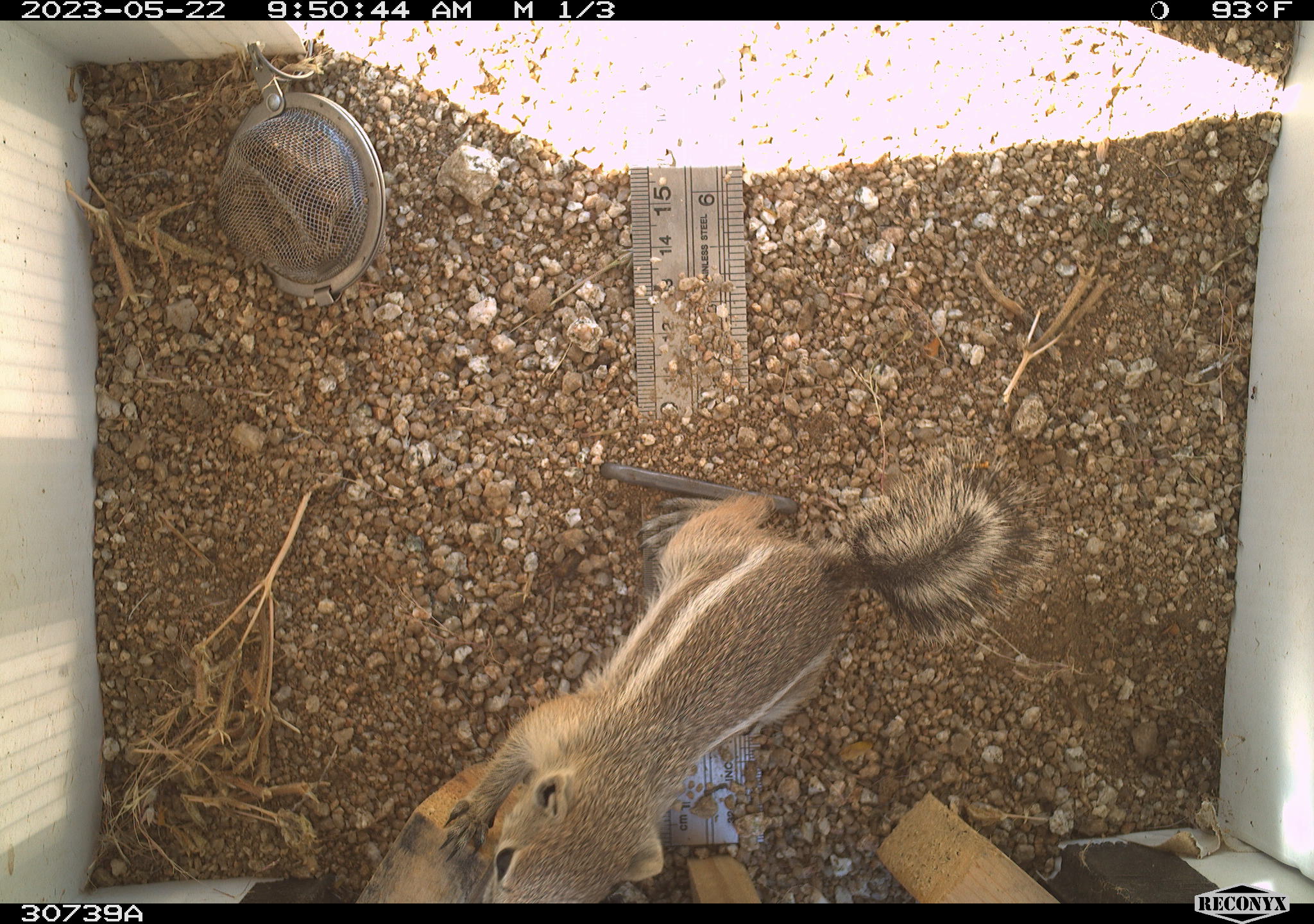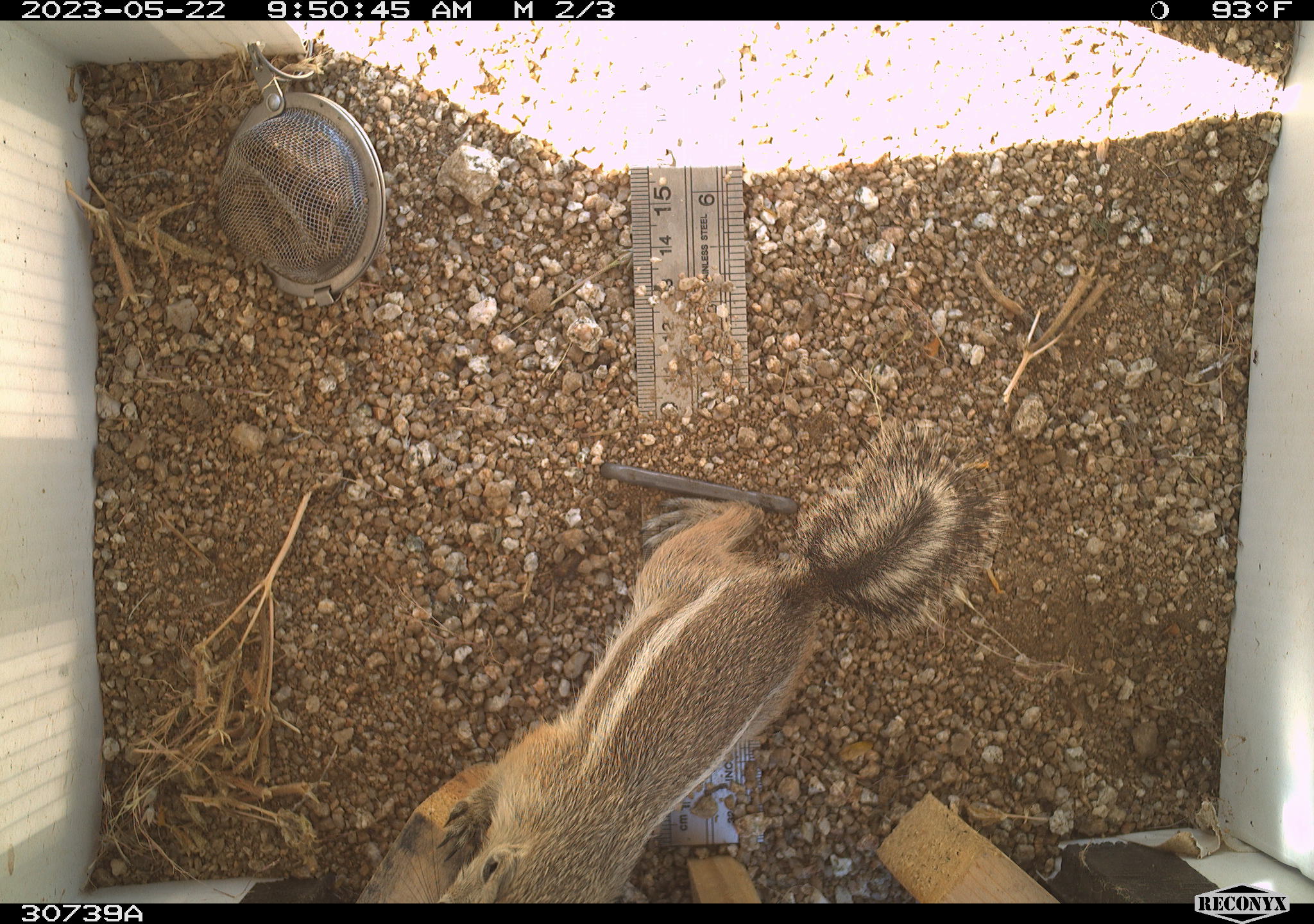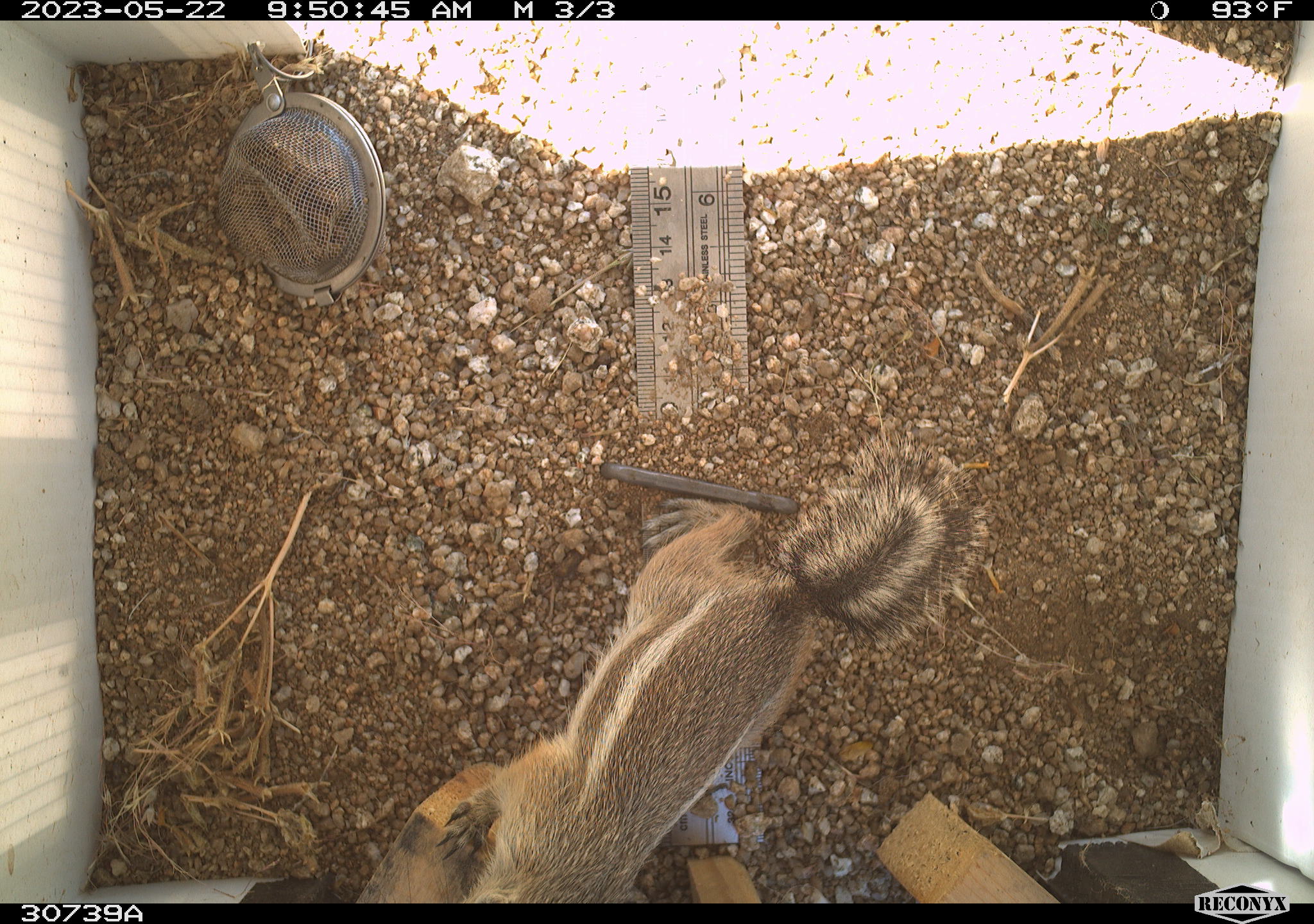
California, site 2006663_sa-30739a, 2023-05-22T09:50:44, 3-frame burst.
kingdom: Animalia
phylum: Chordata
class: Mammalia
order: Rodentia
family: Sciuridae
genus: Ammospermophilus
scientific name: Ammospermophilus leucurus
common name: white-tailed antelope squirrel